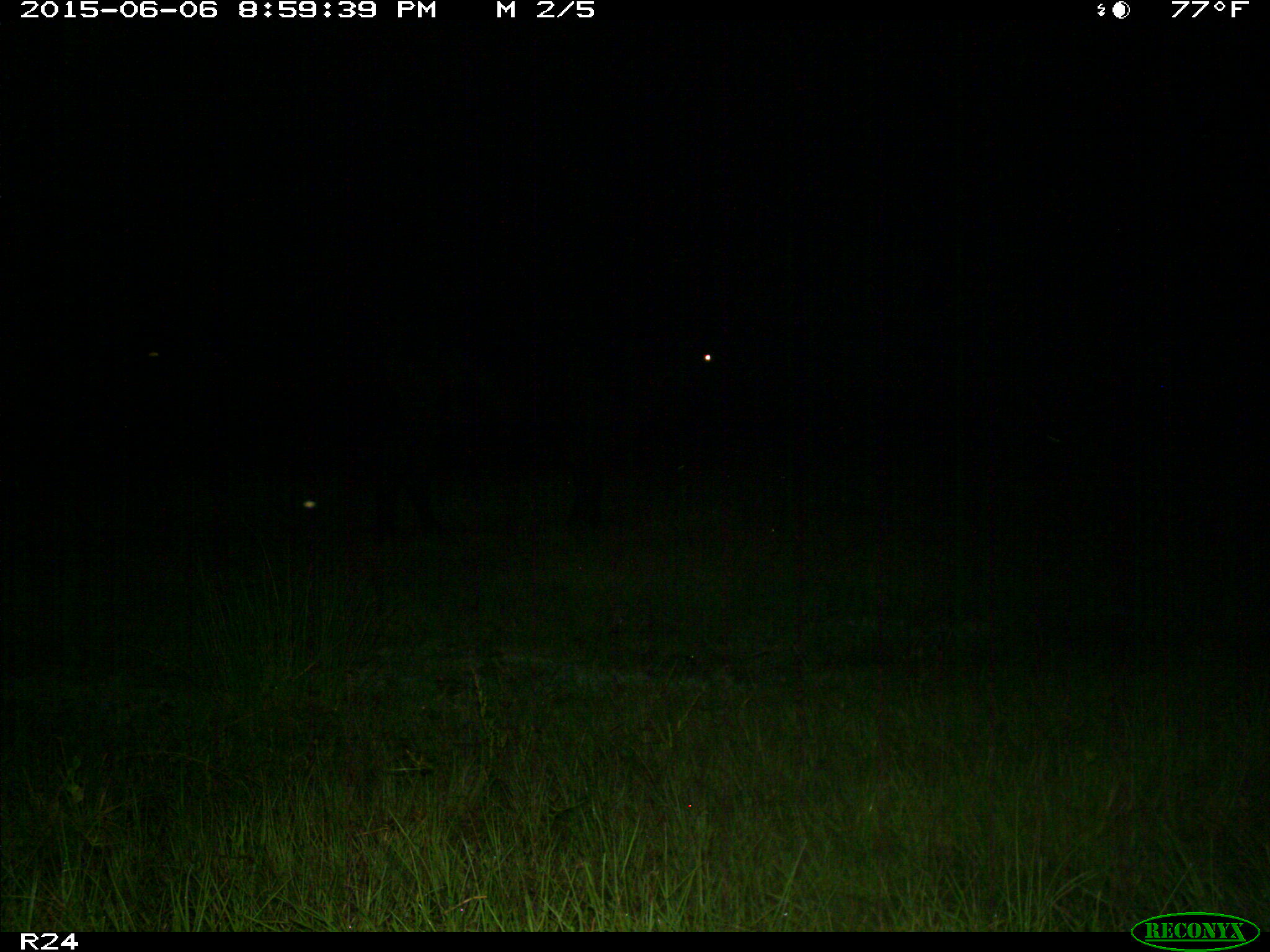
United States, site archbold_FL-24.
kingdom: Animalia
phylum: Chordata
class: Mammalia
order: Artiodactyla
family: Bovidae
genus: Bos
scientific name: Bos taurus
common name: domestic cow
Bos taurus (domestic cow).